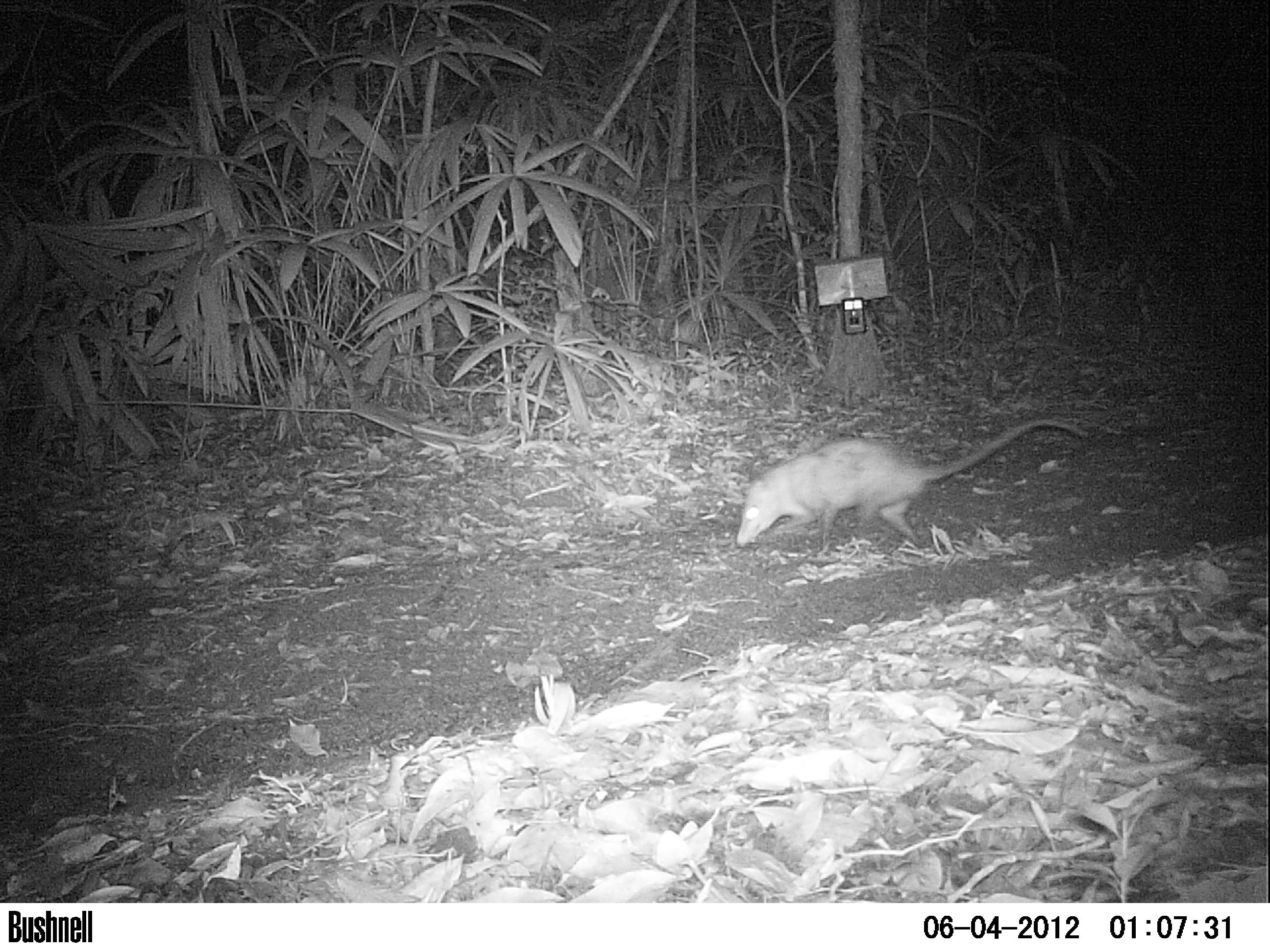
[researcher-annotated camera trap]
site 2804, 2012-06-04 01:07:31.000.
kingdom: Animalia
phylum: Chordata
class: Mammalia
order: Didelphimorphia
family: Didelphidae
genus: Didelphis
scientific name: Didelphis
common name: american opossums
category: didelphis sp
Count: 1.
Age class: adult.